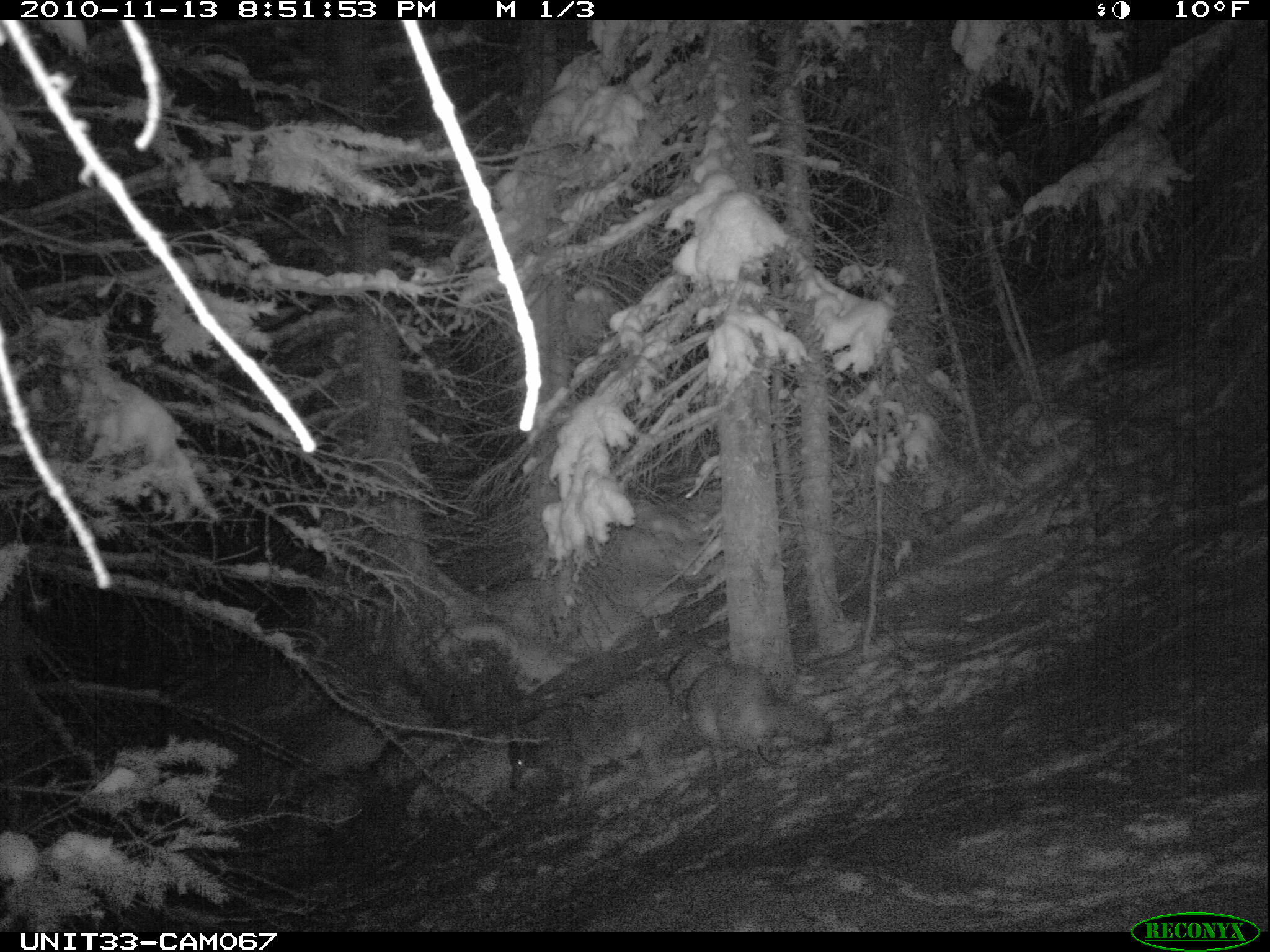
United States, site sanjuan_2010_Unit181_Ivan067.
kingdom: Animalia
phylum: Chordata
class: Mammalia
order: Carnivora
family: Canidae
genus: Canis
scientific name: Canis latrans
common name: coyote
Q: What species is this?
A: Canis latrans (coyote).